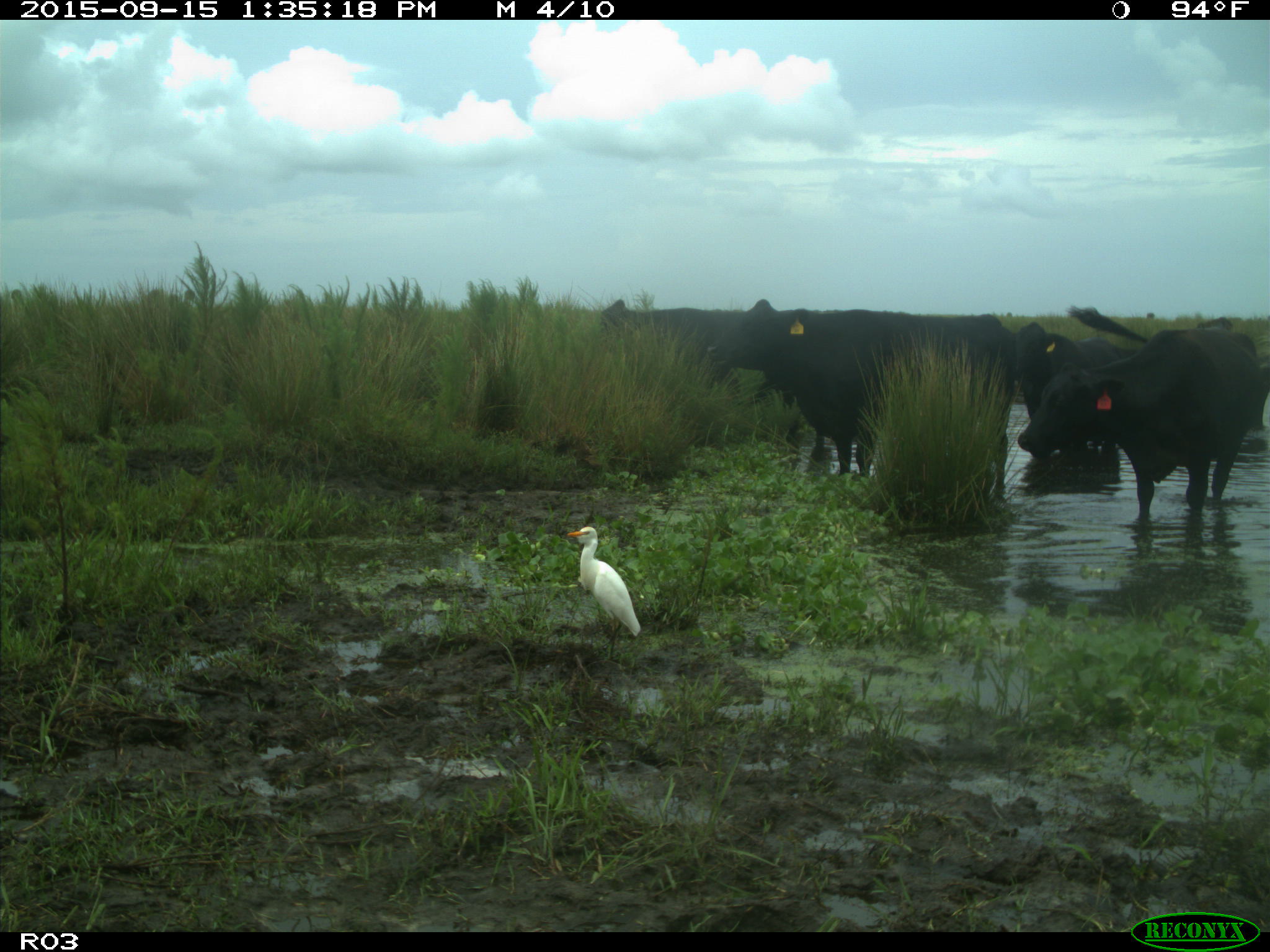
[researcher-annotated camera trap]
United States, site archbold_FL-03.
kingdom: Animalia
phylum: Chordata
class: Mammalia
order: Artiodactyla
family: Bovidae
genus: Bos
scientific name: Bos taurus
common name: domestic cow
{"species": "Bos taurus (domestic cow)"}